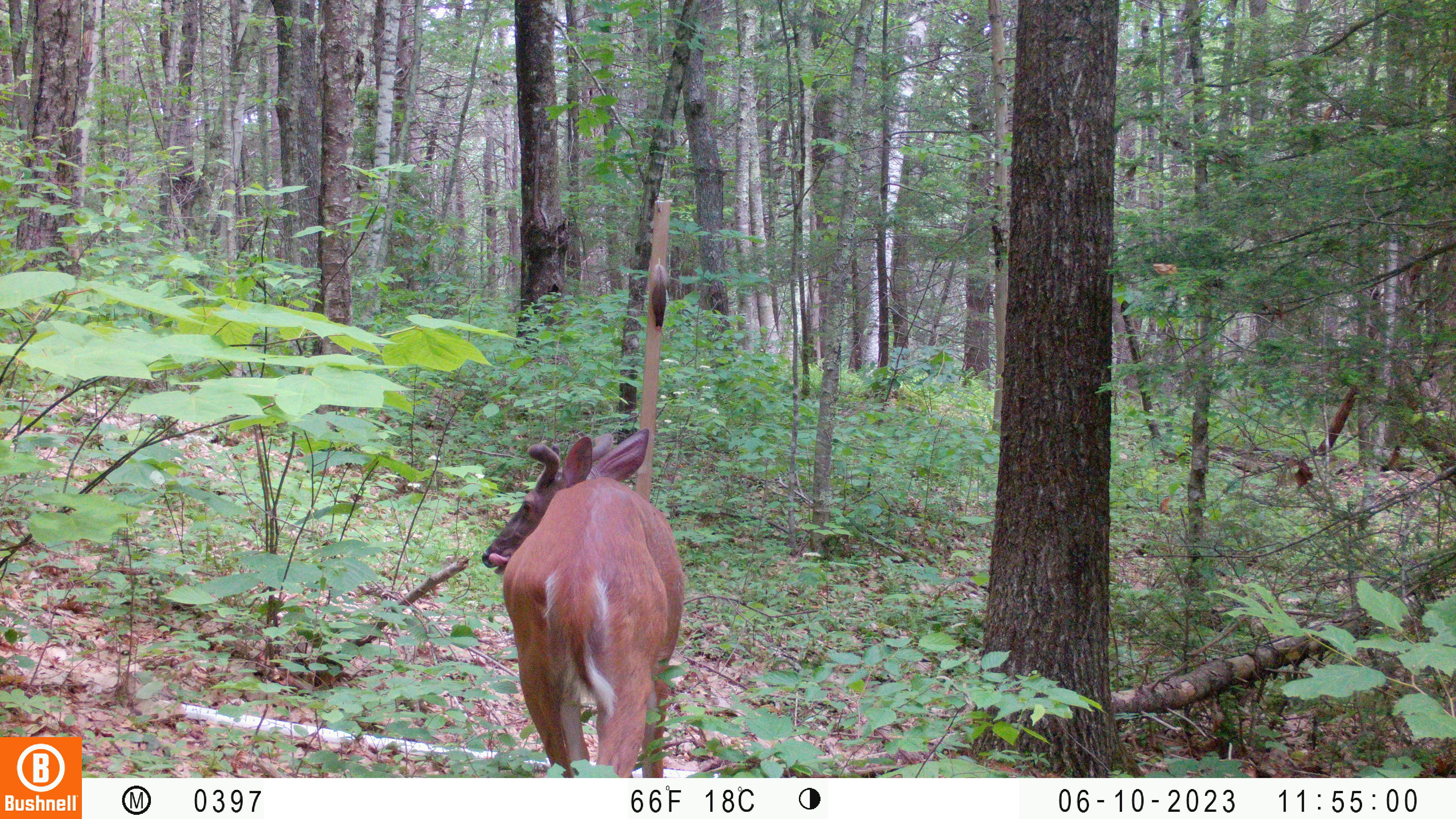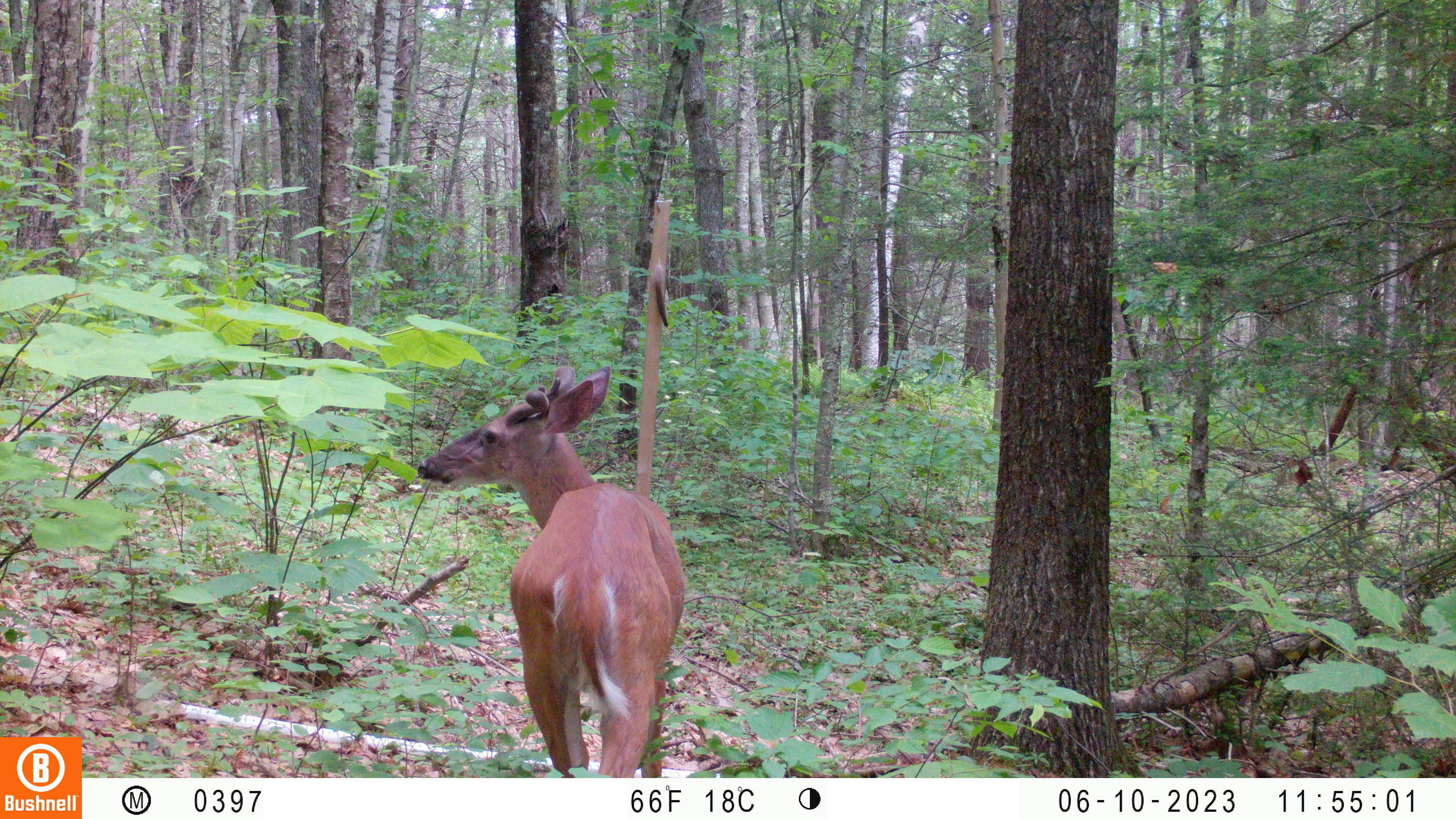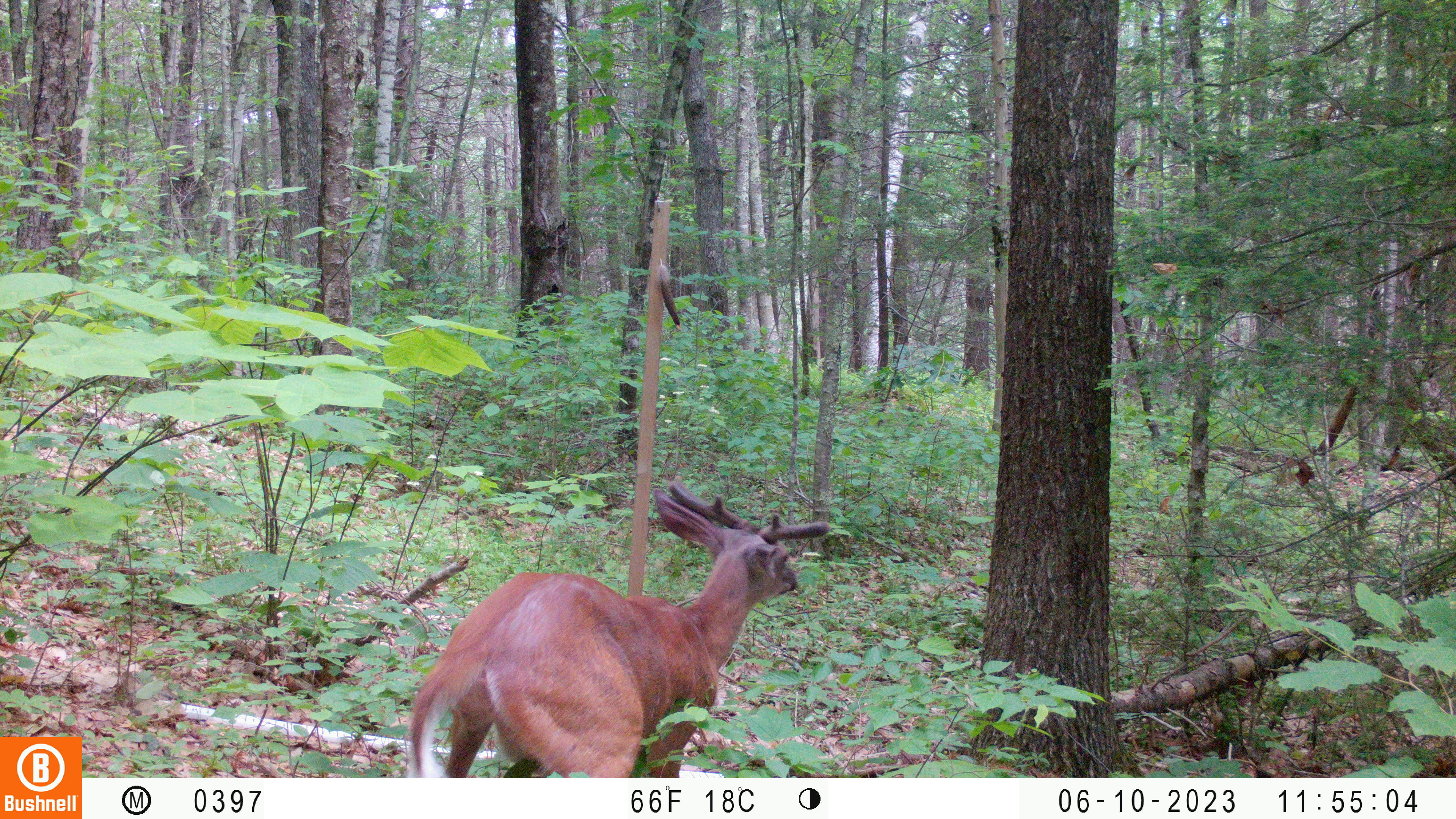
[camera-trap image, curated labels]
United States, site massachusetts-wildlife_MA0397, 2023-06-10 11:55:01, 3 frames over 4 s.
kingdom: Animalia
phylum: Chordata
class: Mammalia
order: Artiodactyla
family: Cervidae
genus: Odocoileus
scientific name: Odocoileus virginianus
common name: white-tailed deer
White-tailed deer (Odocoileus virginianus).